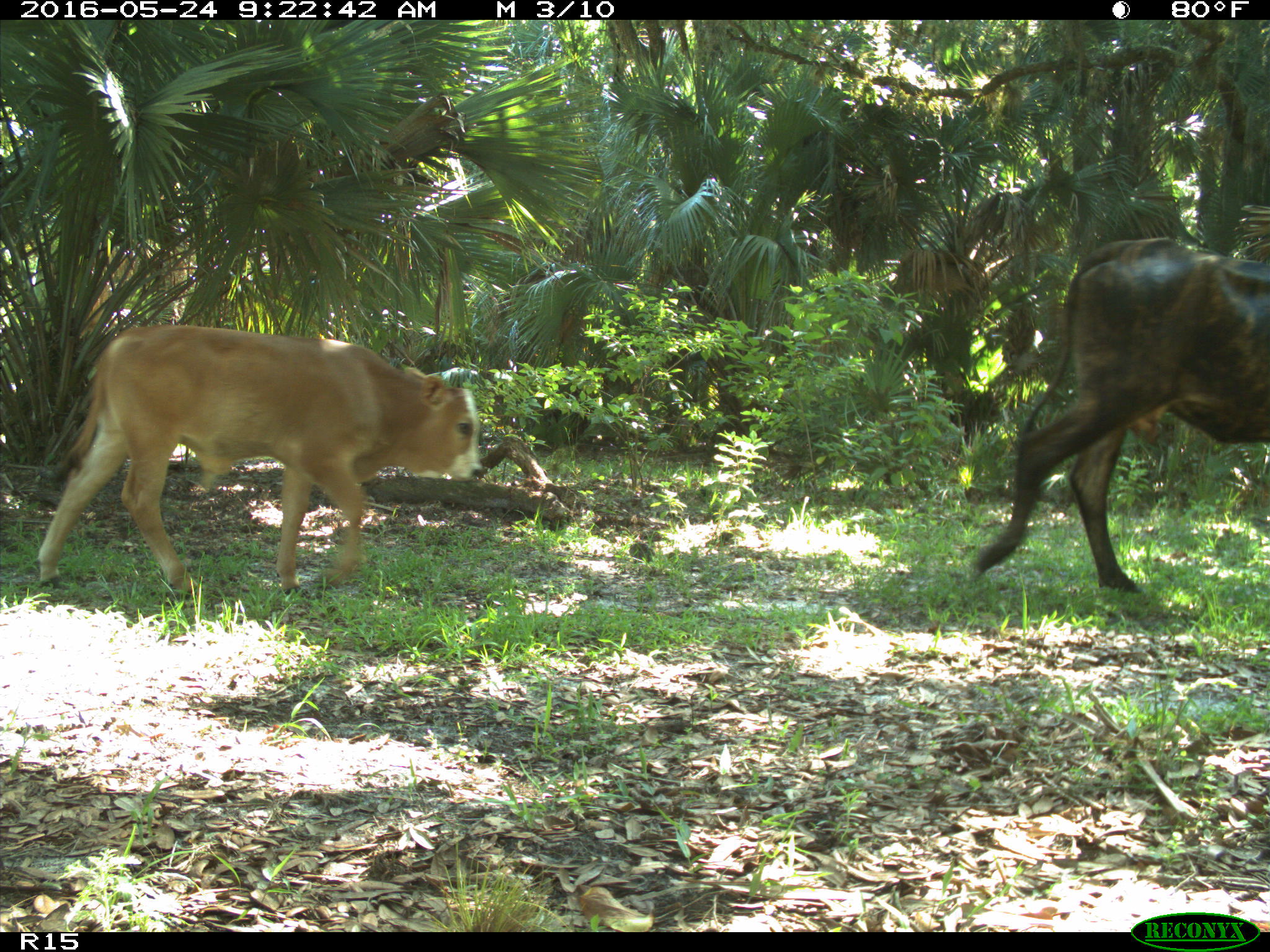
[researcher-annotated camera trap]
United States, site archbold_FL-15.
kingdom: Animalia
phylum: Chordata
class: Mammalia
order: Artiodactyla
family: Bovidae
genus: Bos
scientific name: Bos taurus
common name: domestic cow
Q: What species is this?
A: Bos taurus (domestic cow).